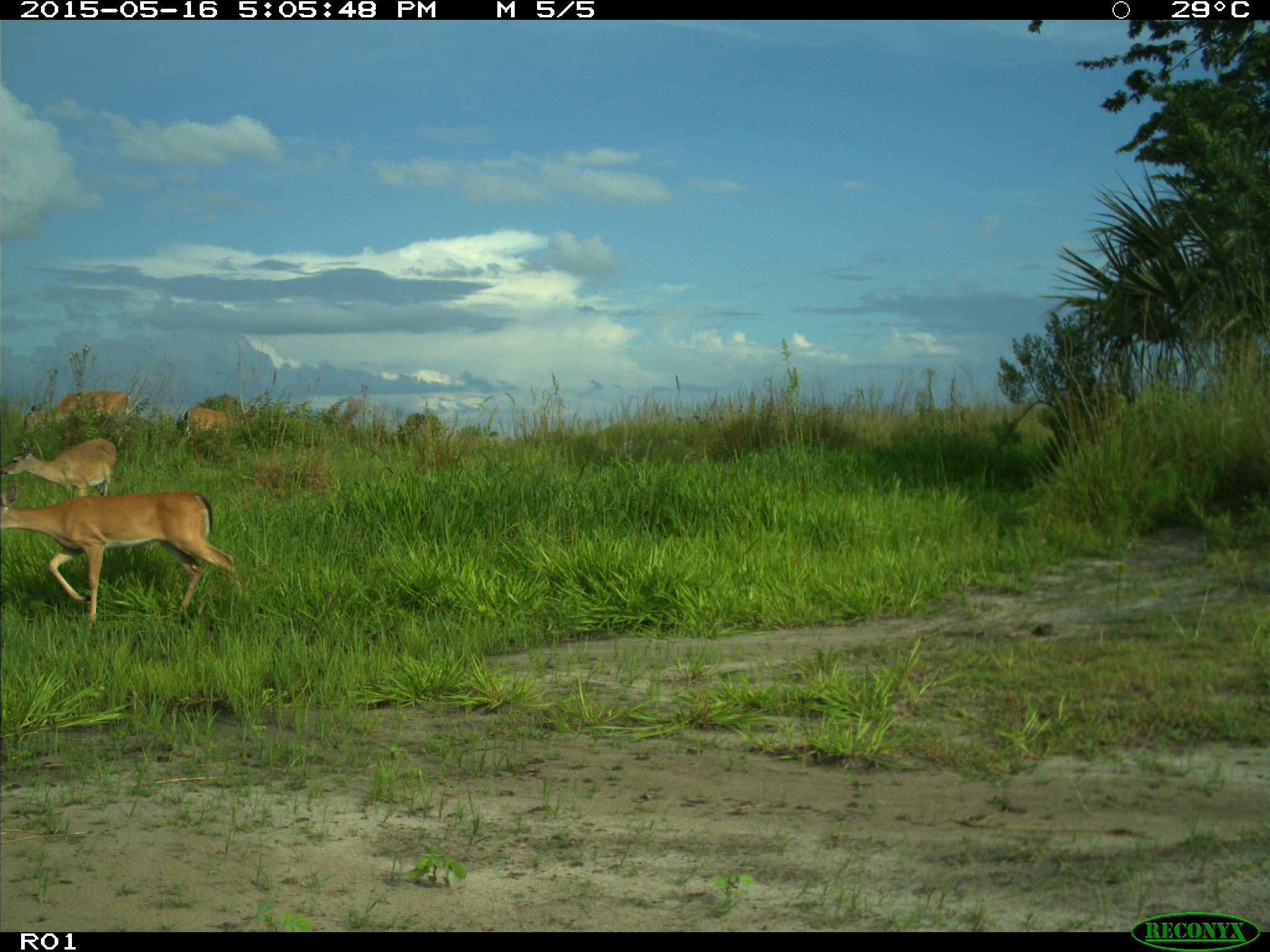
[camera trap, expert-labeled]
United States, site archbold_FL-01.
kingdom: Animalia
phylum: Chordata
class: Mammalia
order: Artiodactyla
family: Cervidae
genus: Odocoileus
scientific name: Odocoileus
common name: deer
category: unidentified deer